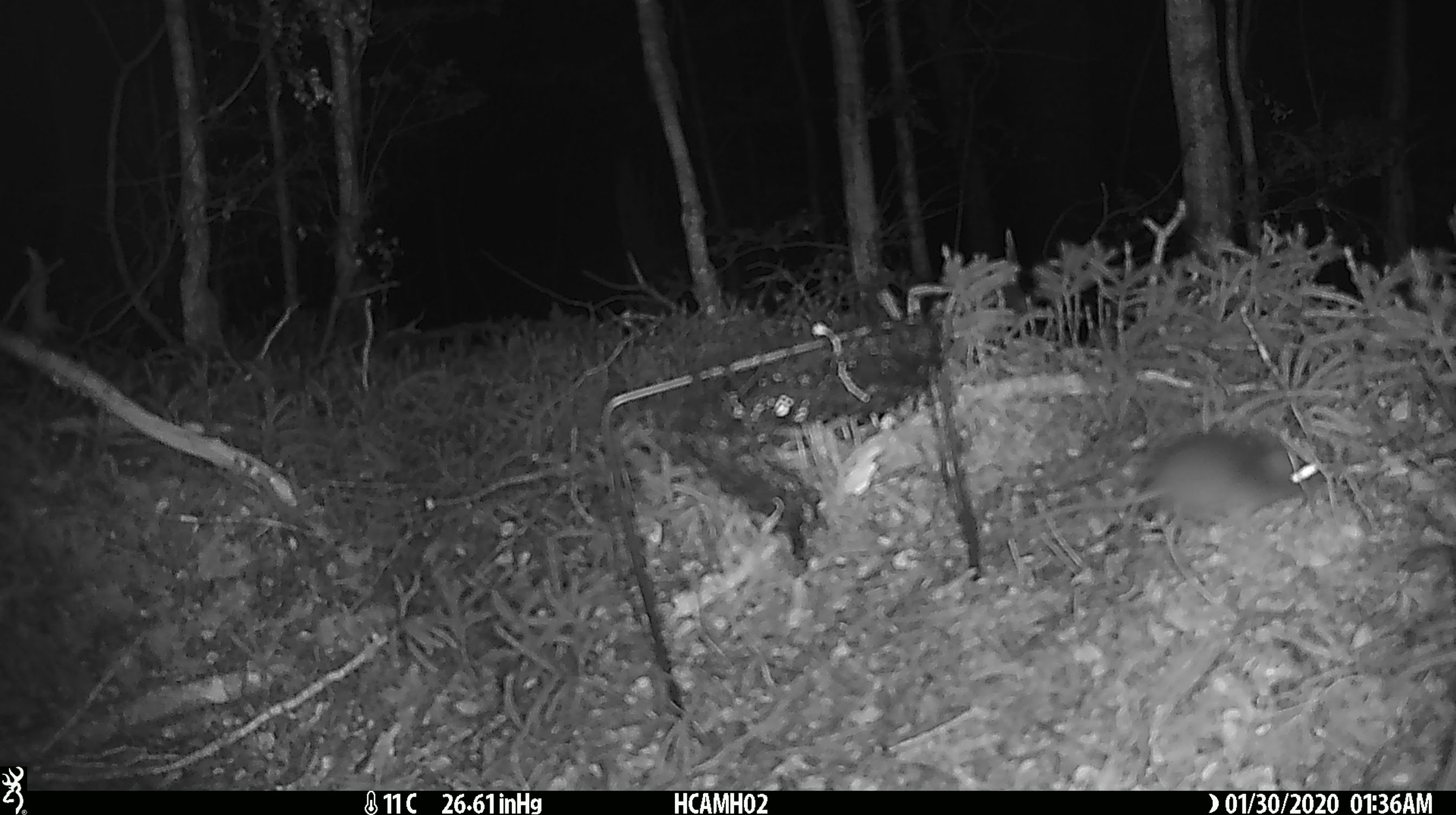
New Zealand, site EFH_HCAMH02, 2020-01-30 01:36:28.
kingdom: Animalia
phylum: Chordata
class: Mammalia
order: Rodentia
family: Muridae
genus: Mus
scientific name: Mus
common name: mouse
Mouse (Mus).